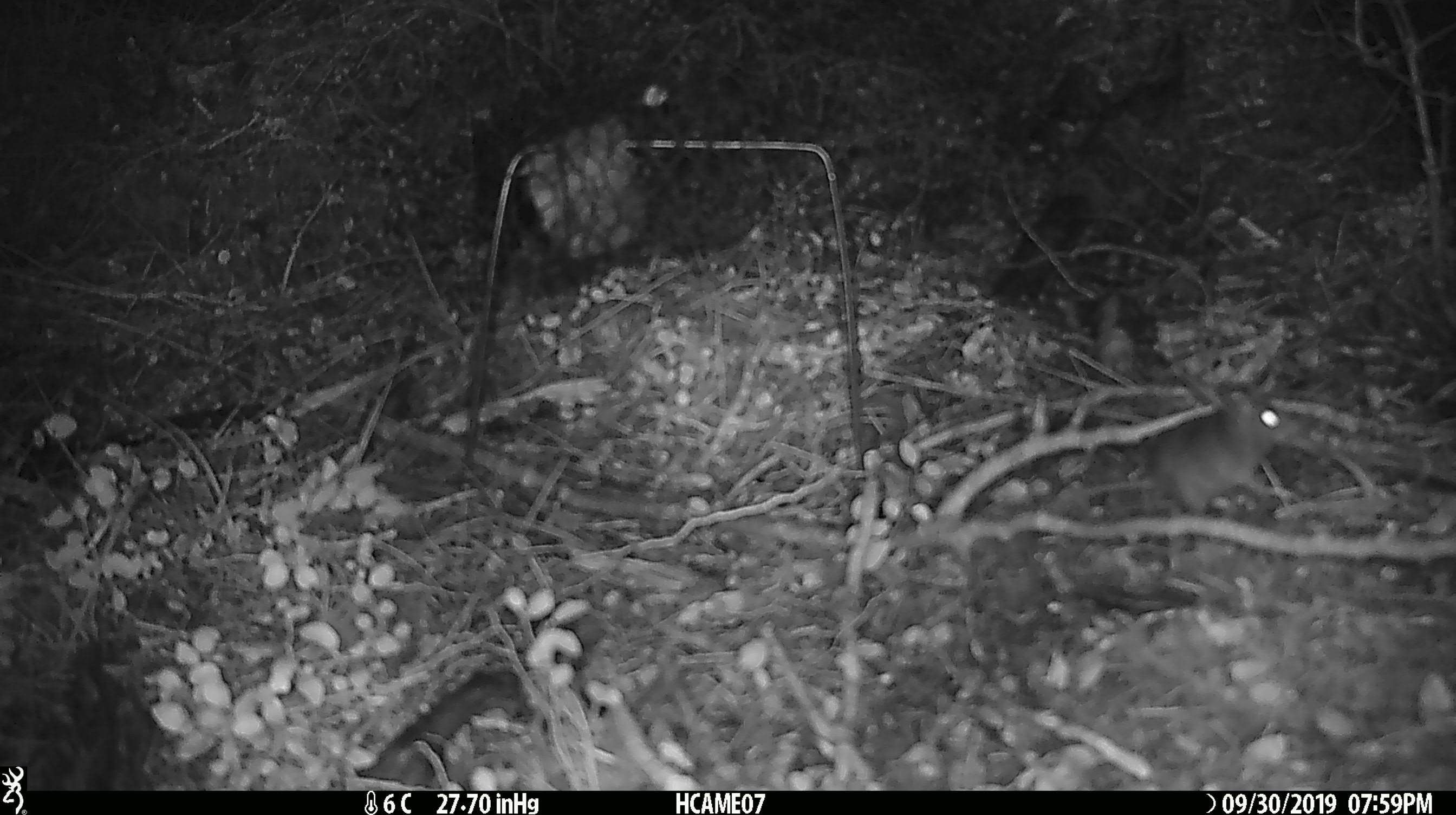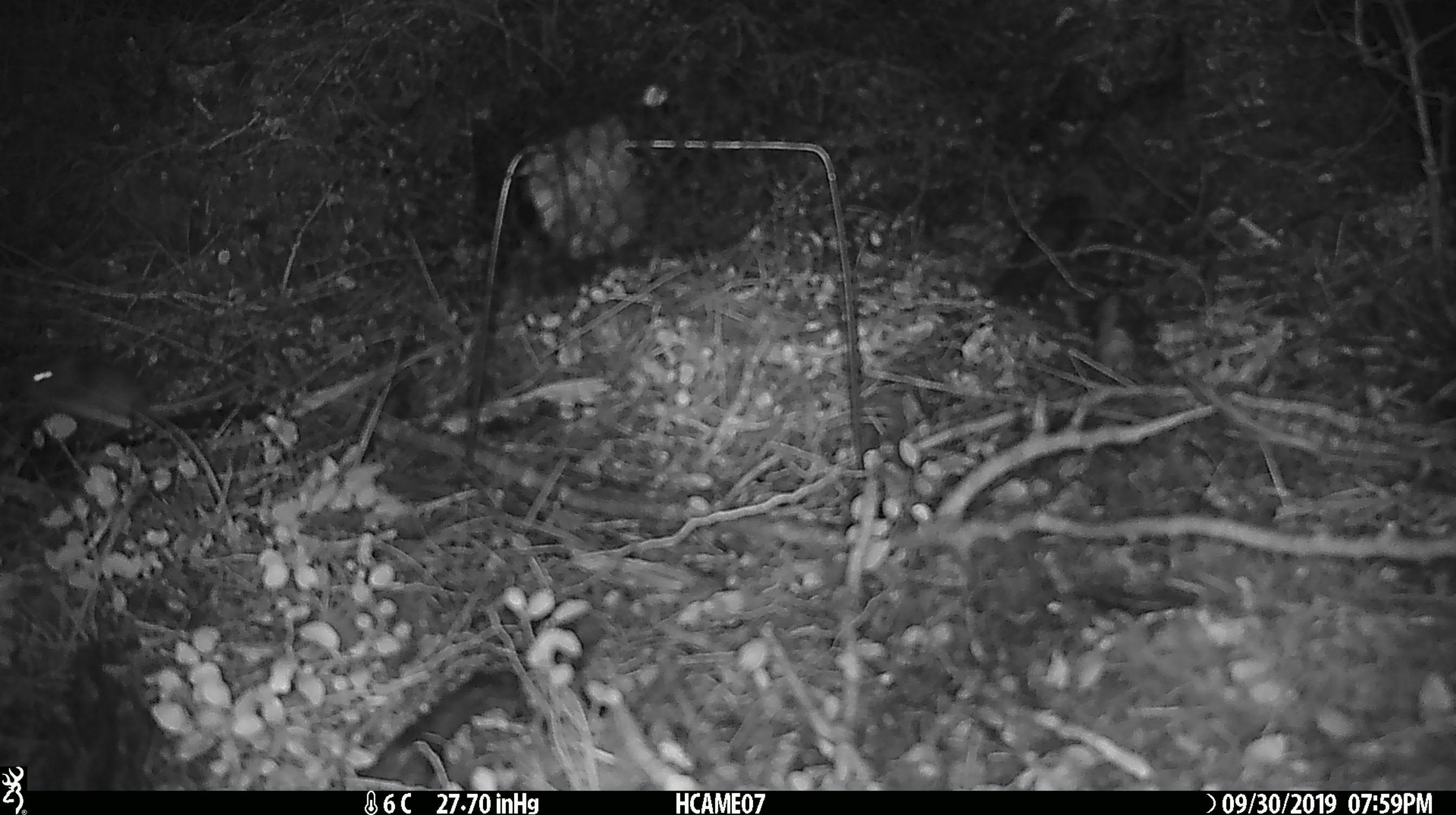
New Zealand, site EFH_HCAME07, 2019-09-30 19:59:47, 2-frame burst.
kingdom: Animalia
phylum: Chordata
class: Mammalia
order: Rodentia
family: Muridae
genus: Mus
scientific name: Mus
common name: mouse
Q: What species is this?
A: Mouse (Mus).